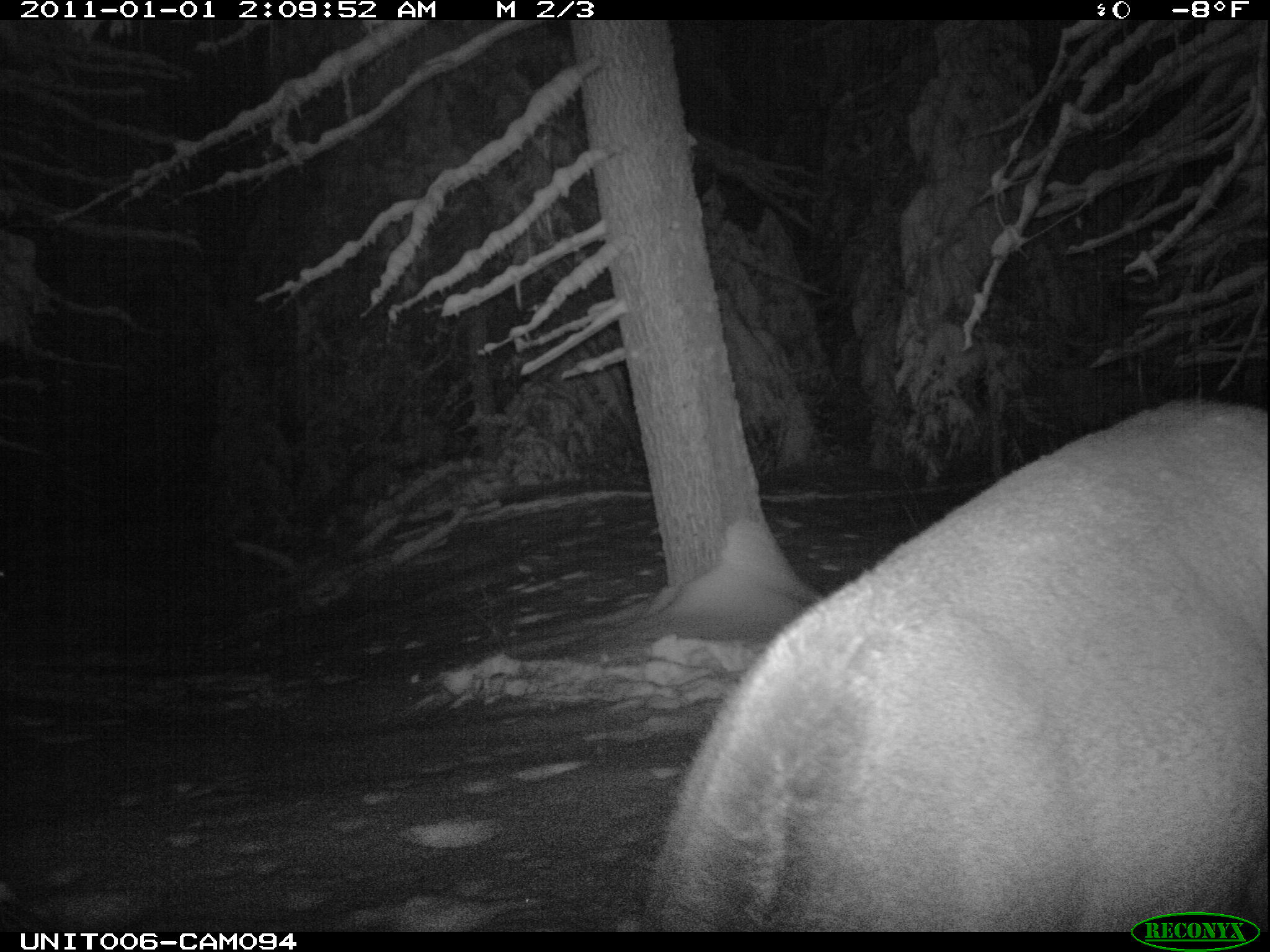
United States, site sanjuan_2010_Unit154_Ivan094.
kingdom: Animalia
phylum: Chordata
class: Mammalia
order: Artiodactyla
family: Cervidae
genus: Cervus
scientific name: Cervus elaphus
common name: red deer